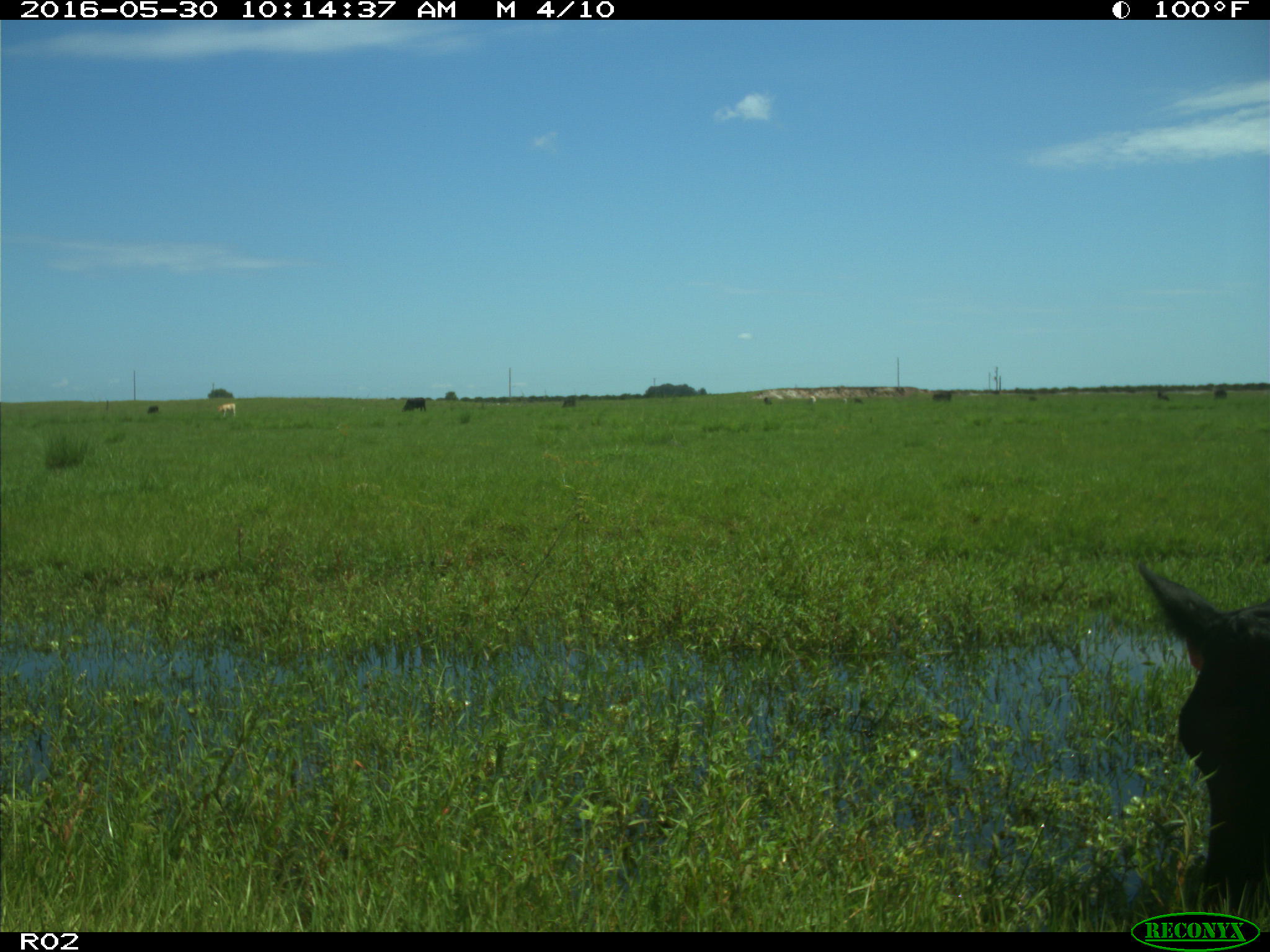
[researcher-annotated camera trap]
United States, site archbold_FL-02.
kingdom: Animalia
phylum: Chordata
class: Mammalia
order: Artiodactyla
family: Bovidae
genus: Bos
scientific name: Bos taurus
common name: domestic cow